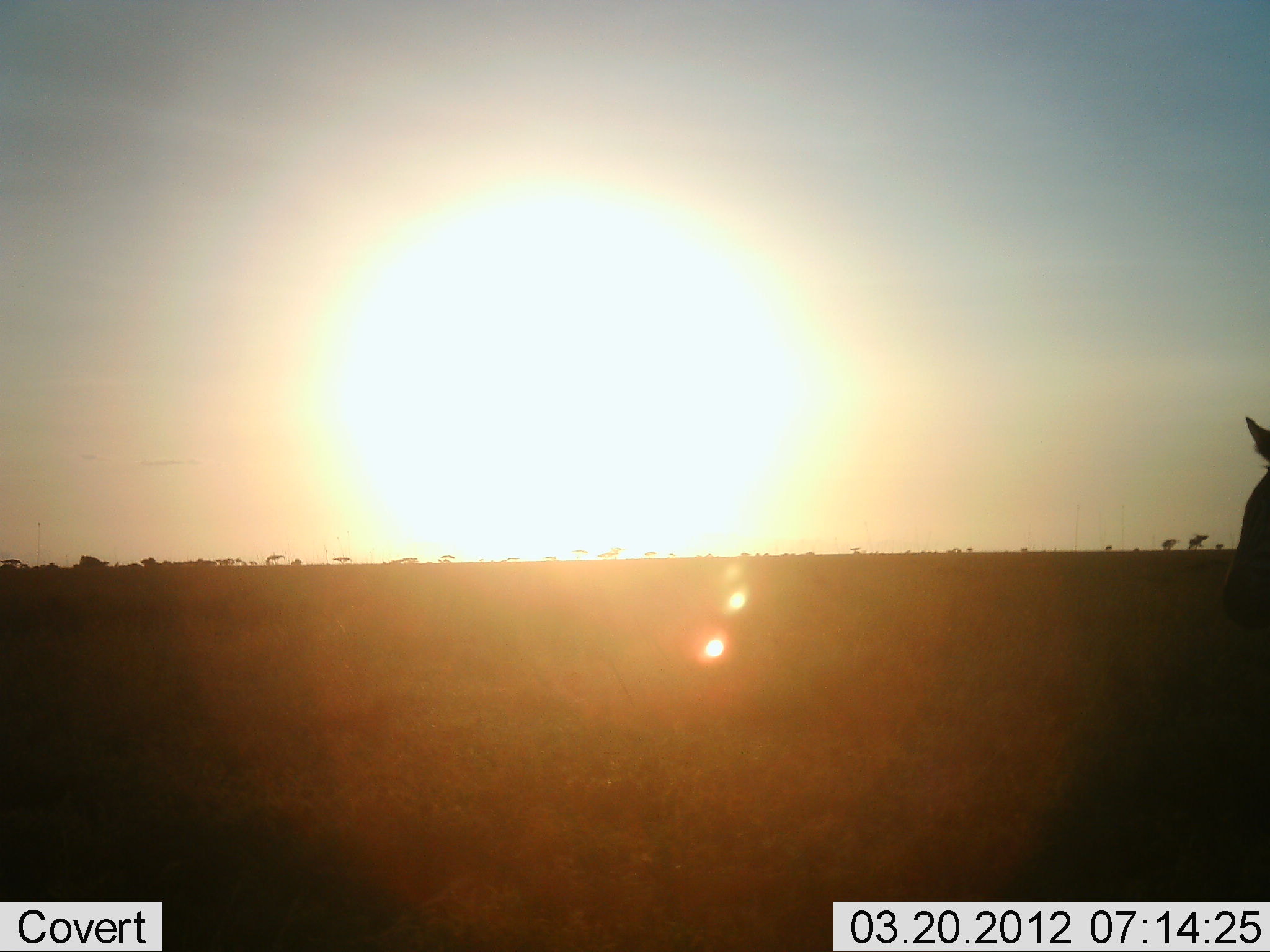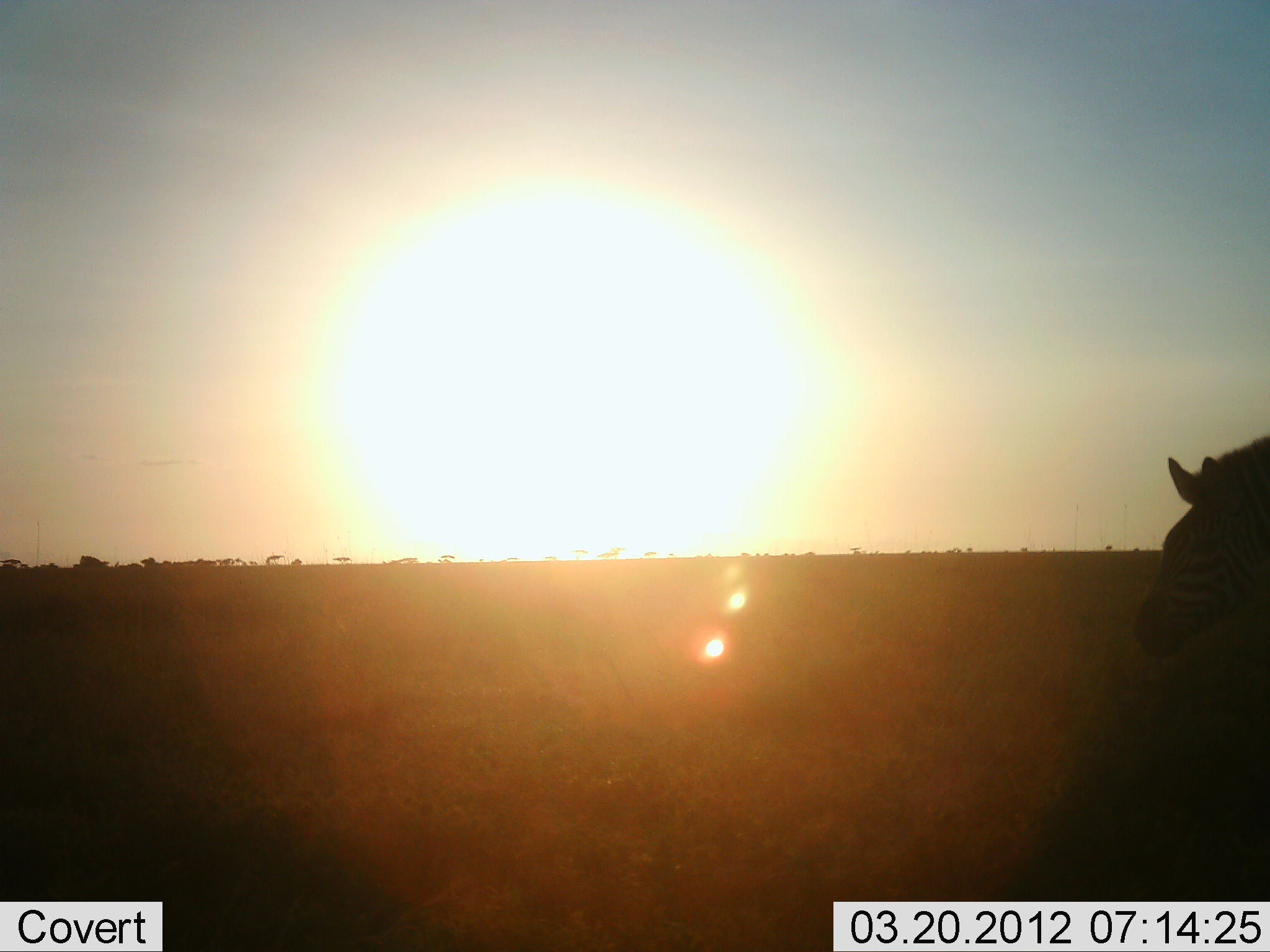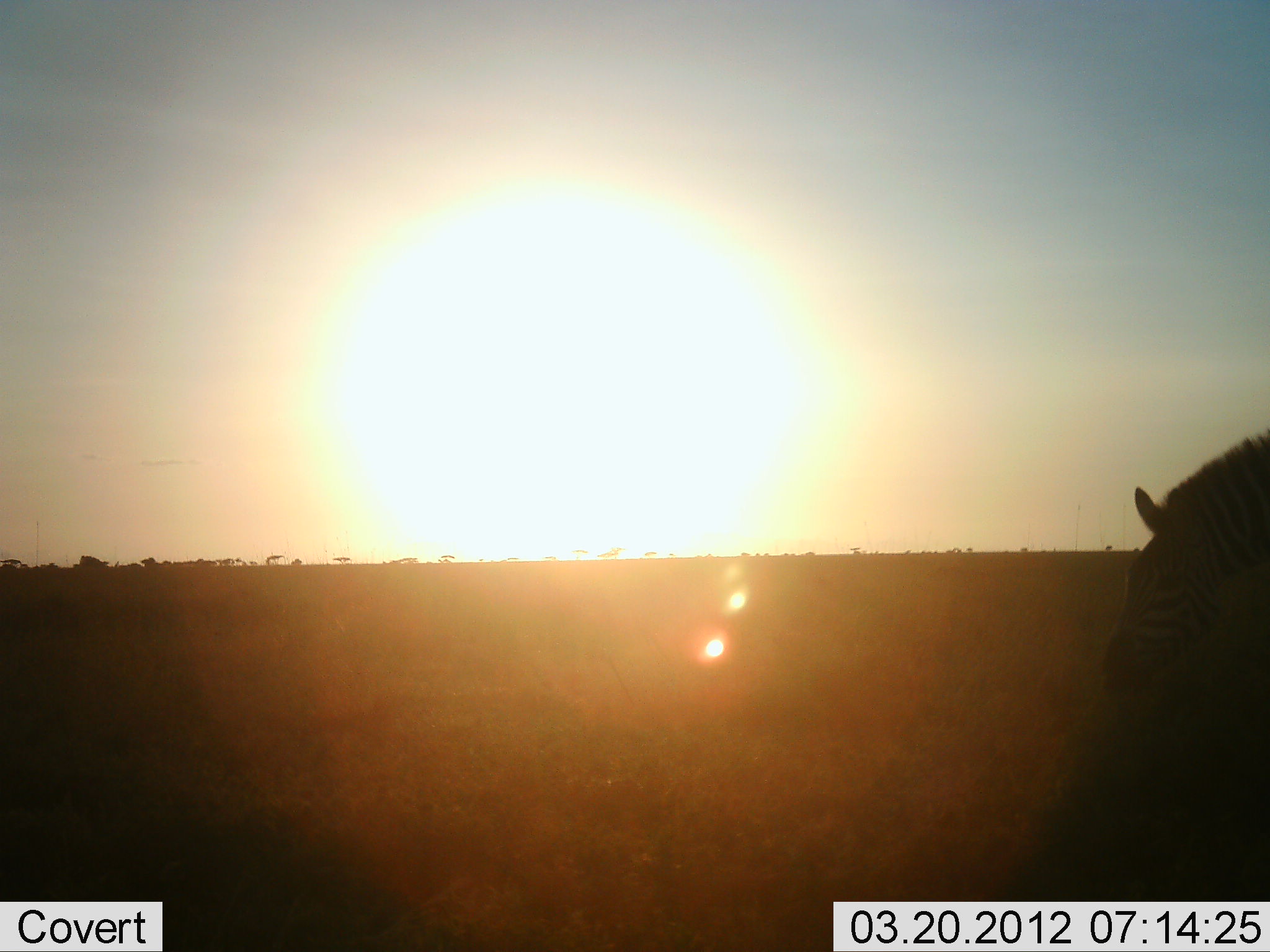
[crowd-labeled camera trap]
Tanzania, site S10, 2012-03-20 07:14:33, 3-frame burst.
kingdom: Animalia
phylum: Chordata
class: Mammalia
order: Perissodactyla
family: Equidae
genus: Equus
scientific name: Equus quagga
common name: plains zebra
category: zebra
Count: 1.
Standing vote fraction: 8%.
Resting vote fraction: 0%.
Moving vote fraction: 67%.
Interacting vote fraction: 0%.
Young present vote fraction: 0%.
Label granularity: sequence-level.